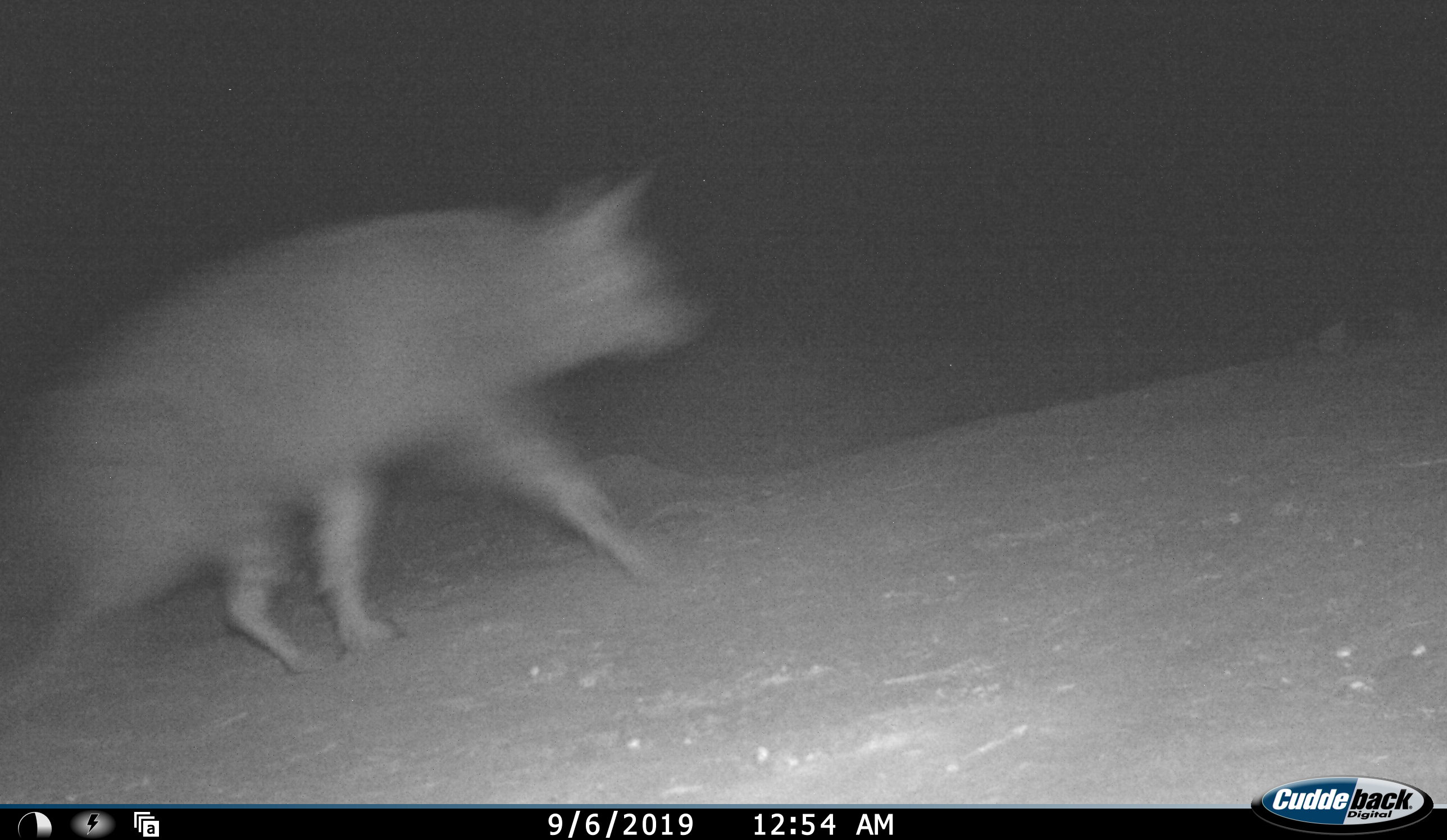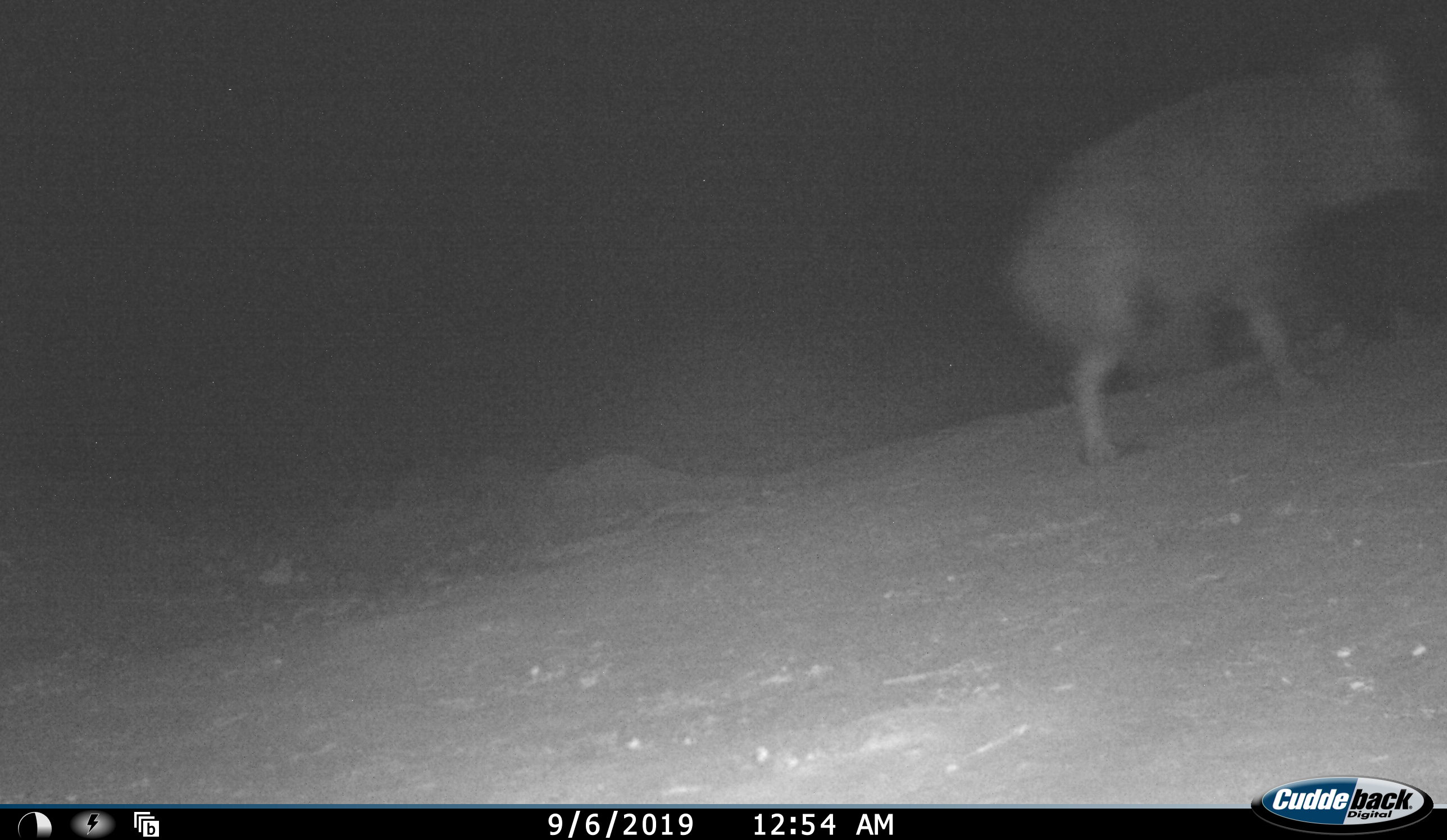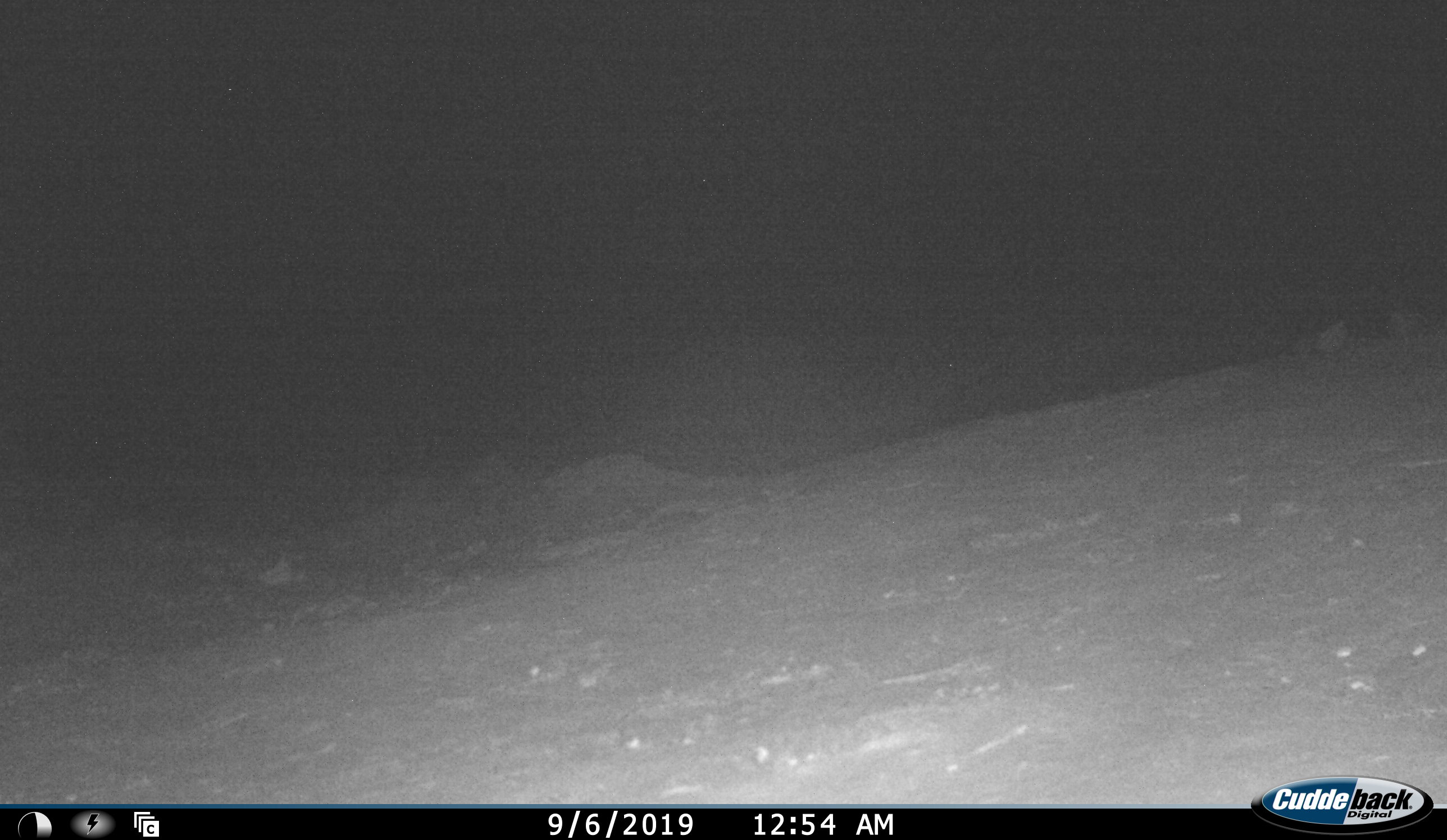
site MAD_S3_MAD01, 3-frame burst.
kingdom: Animalia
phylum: Chordata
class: Mammalia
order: Carnivora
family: Hyaenidae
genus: Parahyaena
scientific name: Parahyaena brunnea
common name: brown hyena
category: hyenabrown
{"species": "hyenabrown (brown hyena) (Parahyaena brunnea)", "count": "1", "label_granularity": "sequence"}